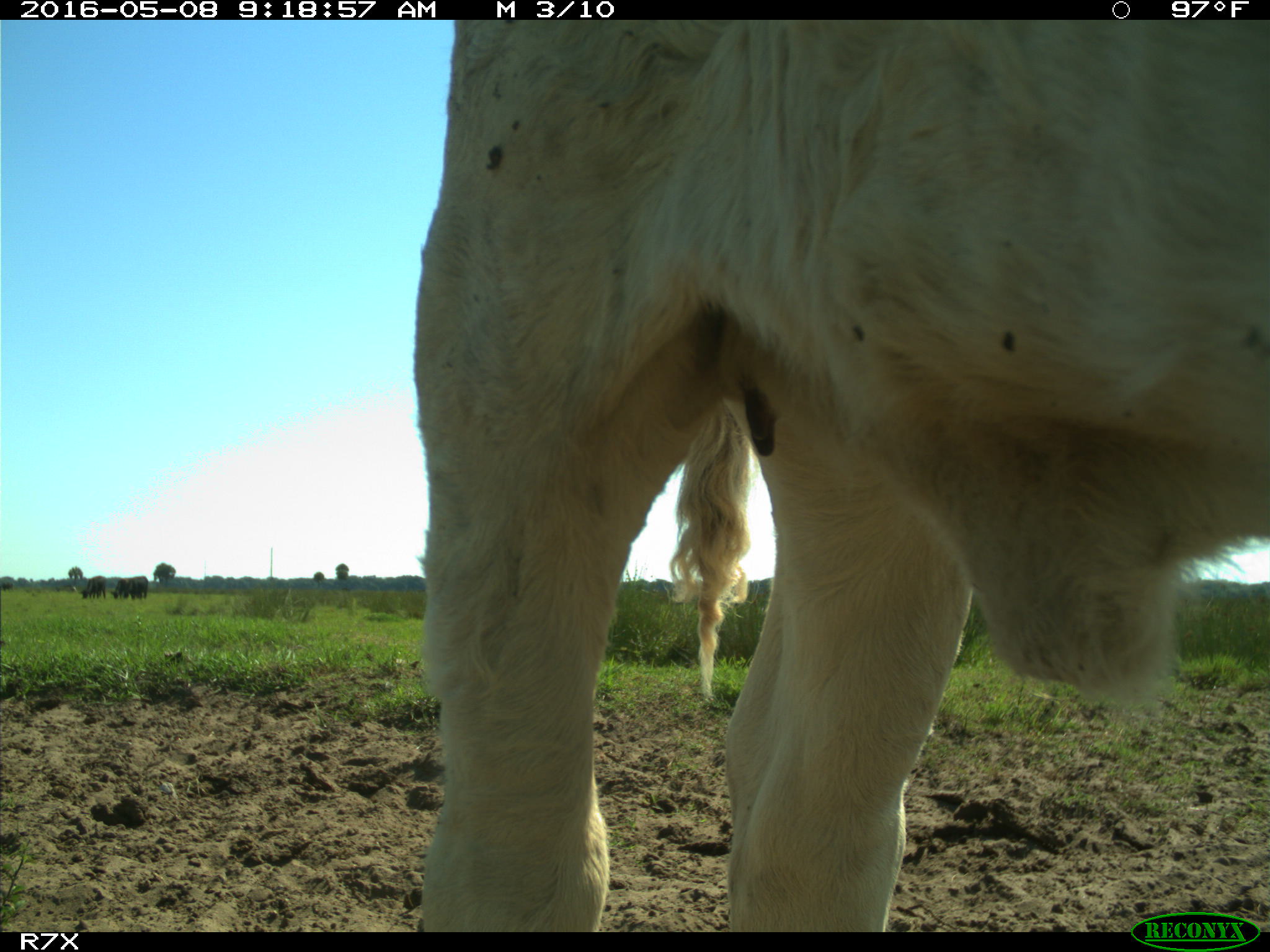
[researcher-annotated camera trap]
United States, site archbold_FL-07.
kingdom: Animalia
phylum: Chordata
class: Mammalia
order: Artiodactyla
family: Bovidae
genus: Bos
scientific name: Bos taurus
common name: domestic cow